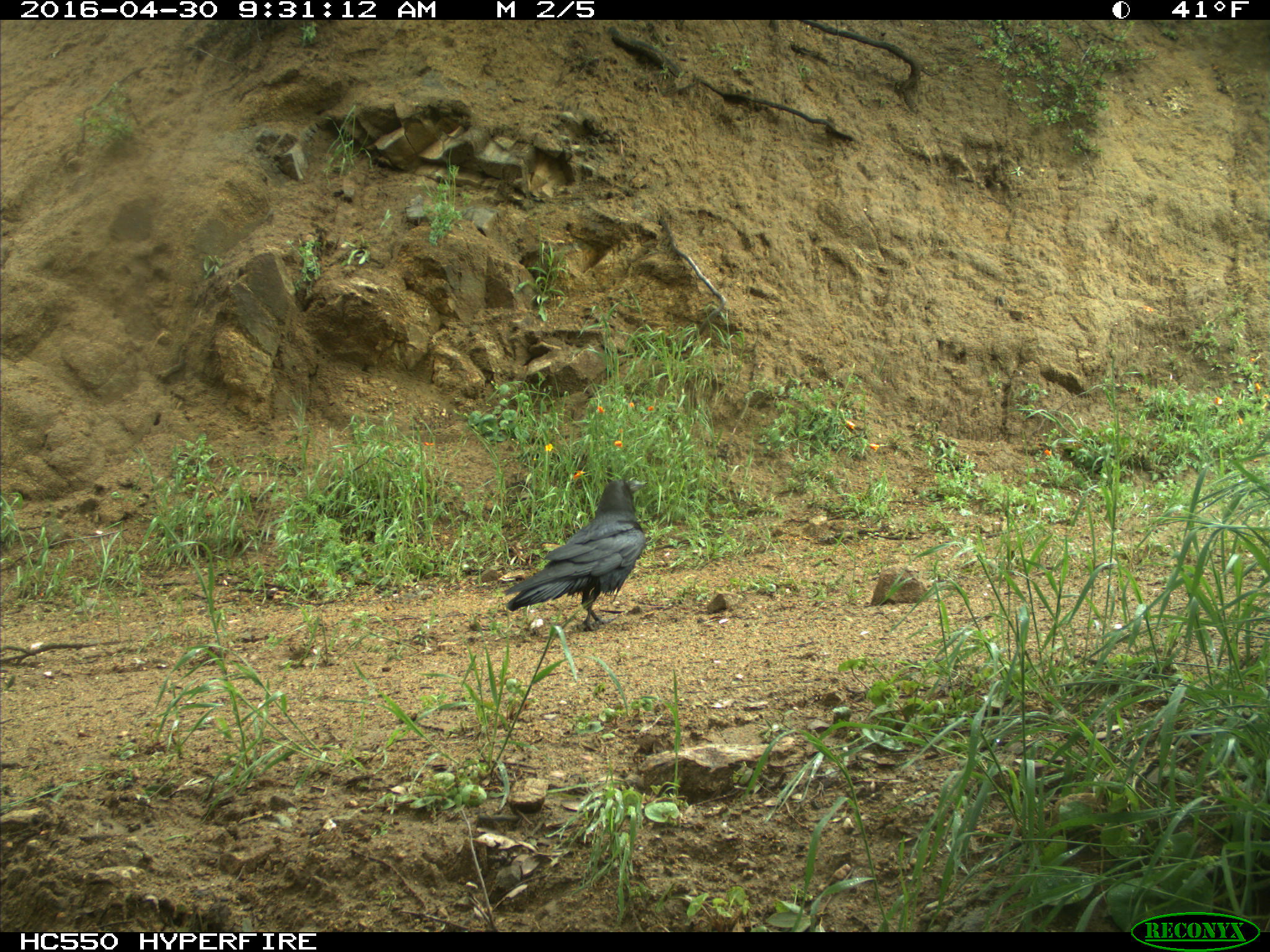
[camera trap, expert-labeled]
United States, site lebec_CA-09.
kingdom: Animalia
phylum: Chordata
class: Aves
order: Passeriformes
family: Corvidae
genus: Corvus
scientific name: Corvus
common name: crows and ravens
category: unidentified corvus